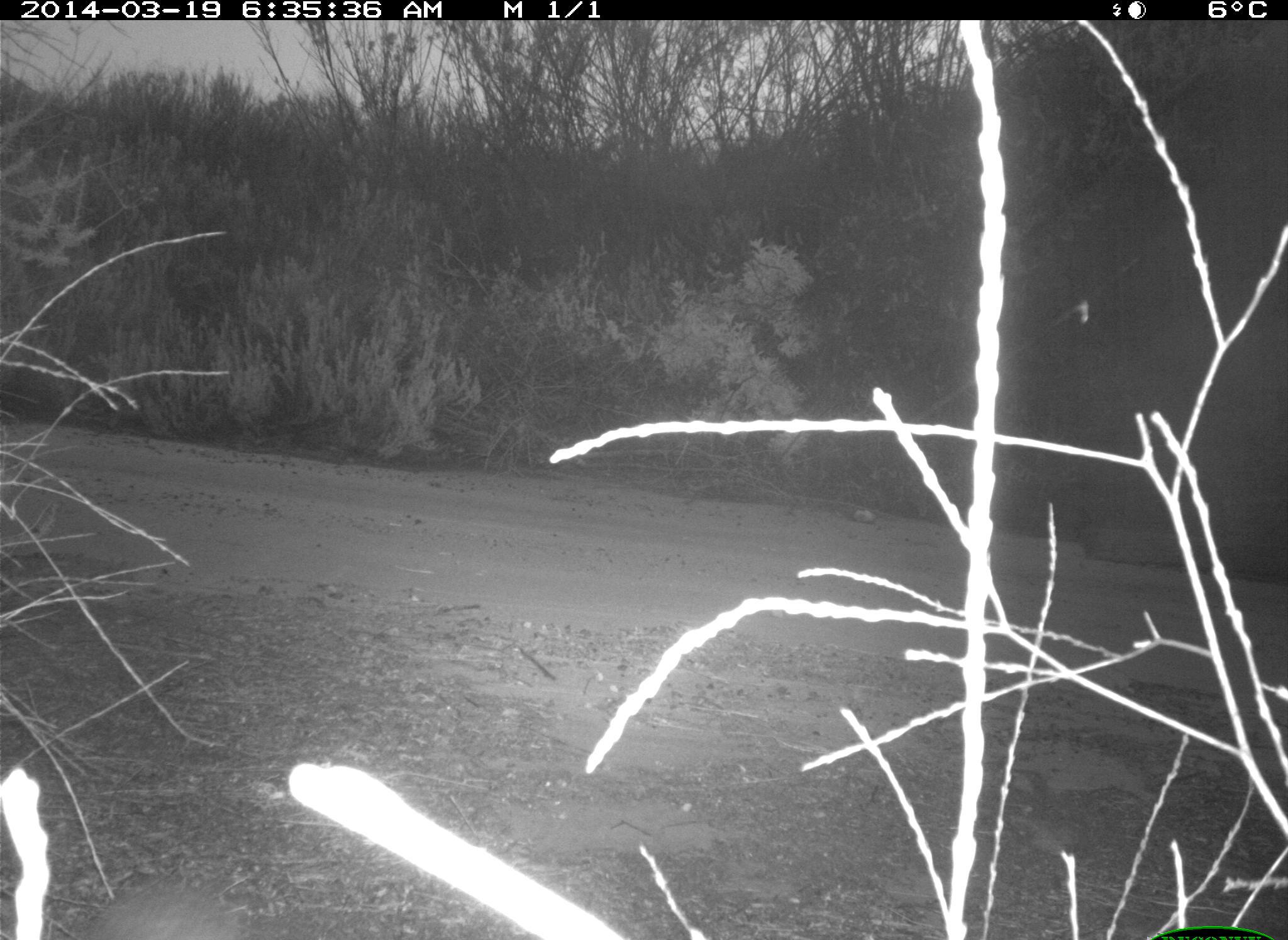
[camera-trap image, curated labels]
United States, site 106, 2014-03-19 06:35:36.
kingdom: Animalia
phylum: Chordata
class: Mammalia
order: Lagomorpha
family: Leporidae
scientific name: Leporidae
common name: rabbits and hares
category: rabbit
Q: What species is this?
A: Rabbit (rabbits and hares) (Leporidae).